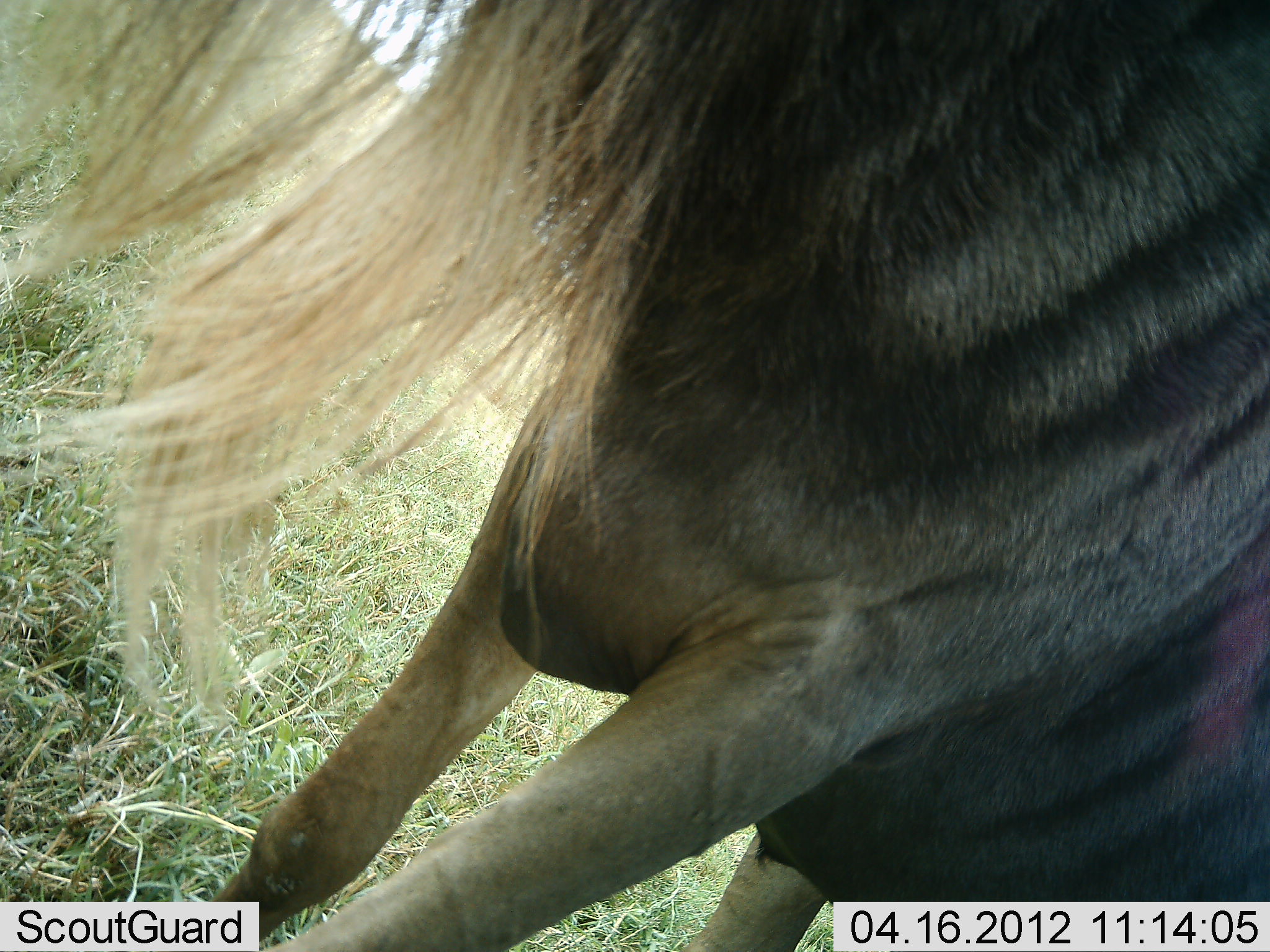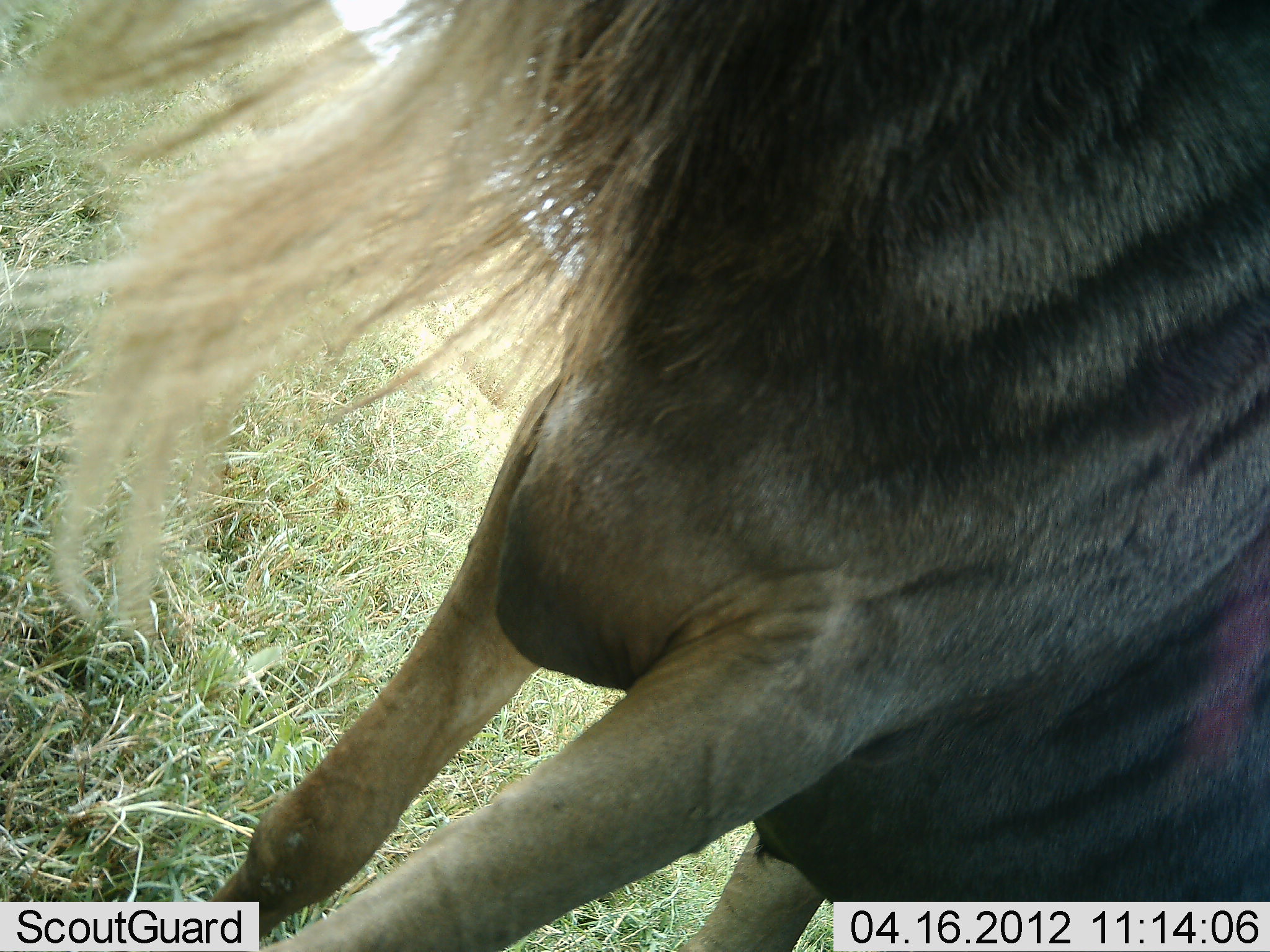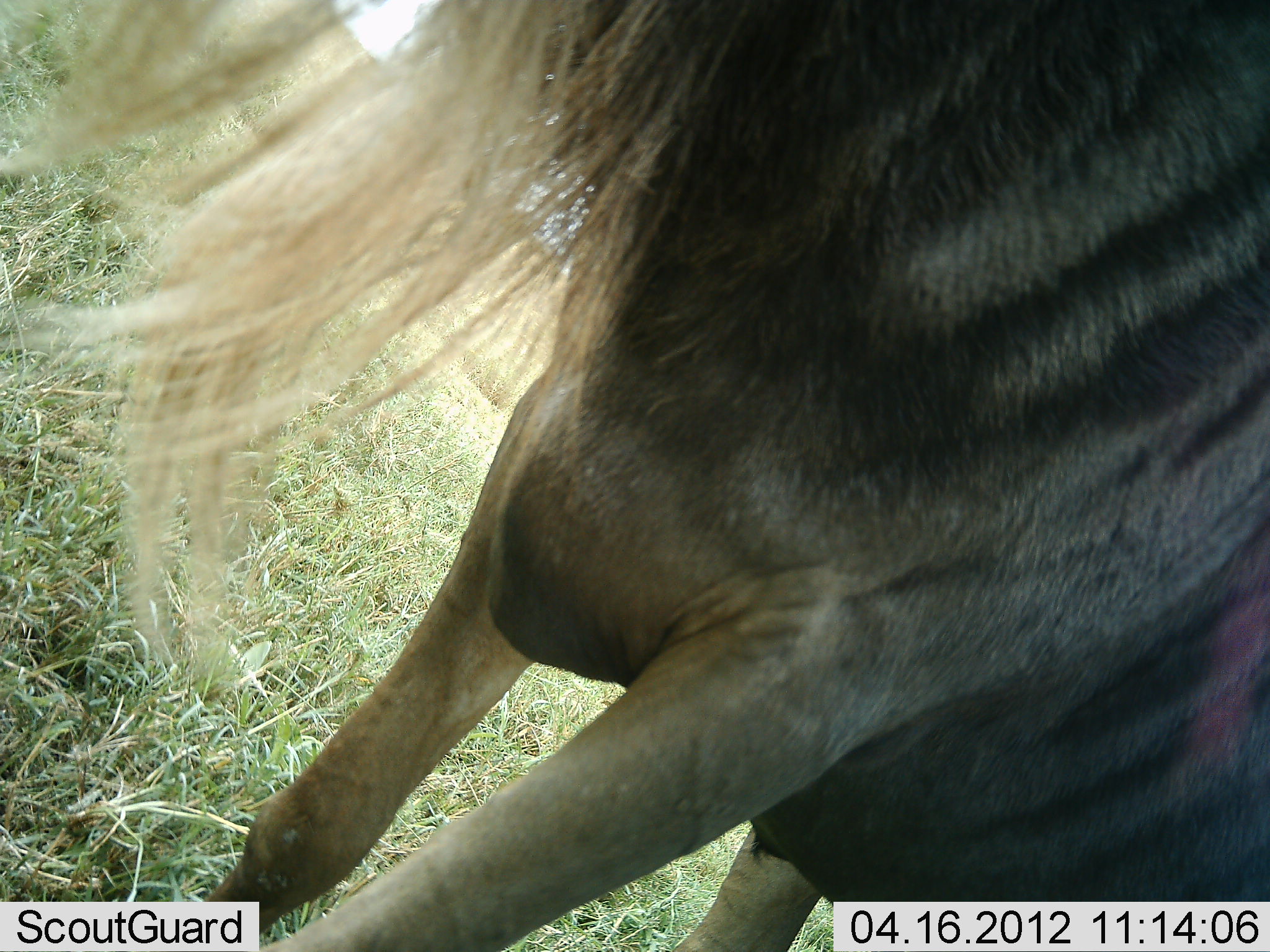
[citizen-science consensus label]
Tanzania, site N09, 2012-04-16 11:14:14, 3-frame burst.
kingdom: Animalia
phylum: Chordata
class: Mammalia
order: Artiodactyla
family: Bovidae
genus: Connochaetes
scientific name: Connochaetes taurinus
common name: blue wildebeest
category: wildebeest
Wildebeest (blue wildebeest) (Connochaetes taurinus), count 1. Behavior (volunteer vote fractions): standing 92%, resting 4%, moving 0%, interacting 4%. Young present (vote fraction): 0%. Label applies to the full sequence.